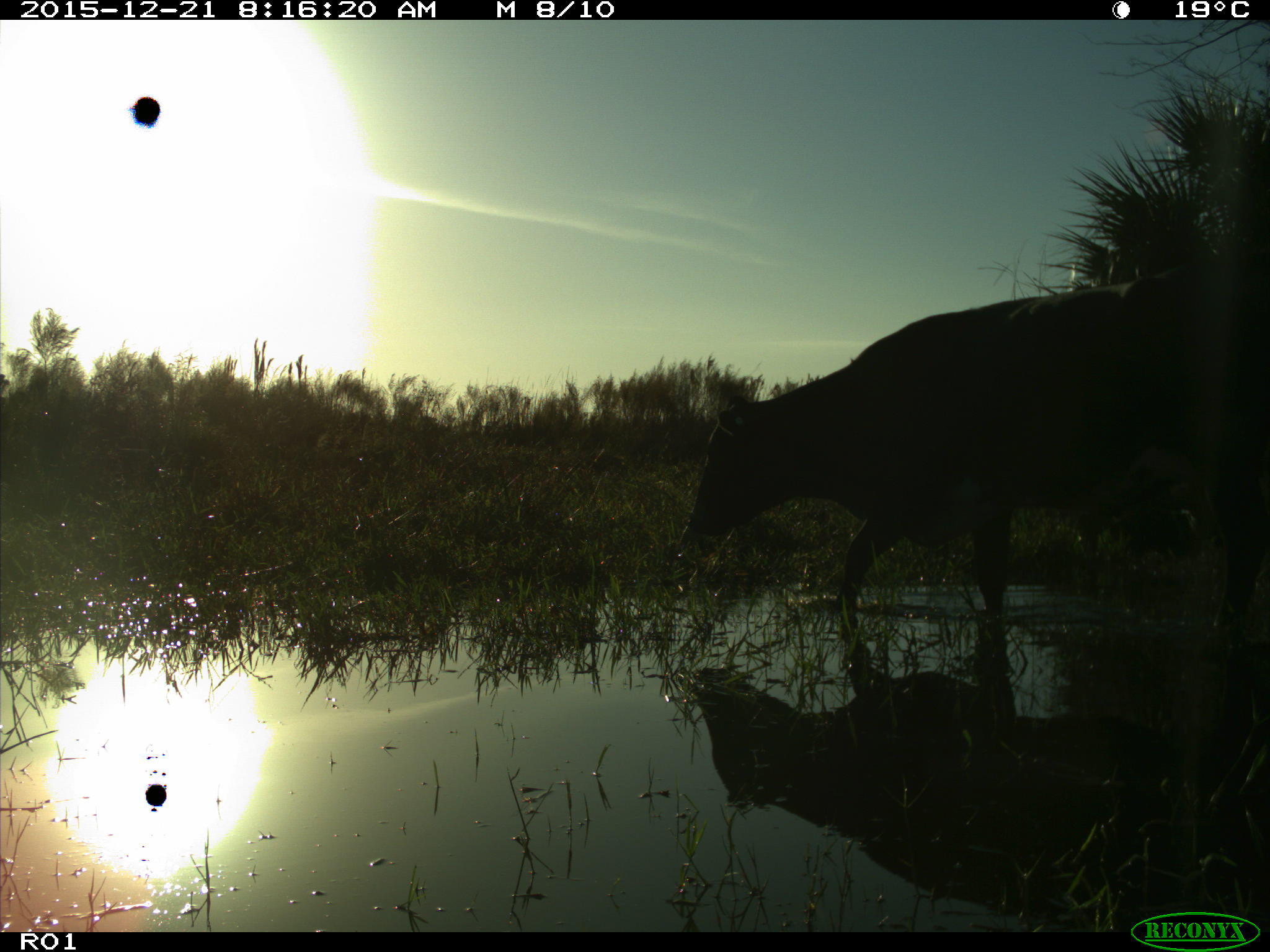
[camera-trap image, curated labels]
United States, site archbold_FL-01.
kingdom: Animalia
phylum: Chordata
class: Mammalia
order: Artiodactyla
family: Bovidae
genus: Bos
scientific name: Bos taurus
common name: domestic cow